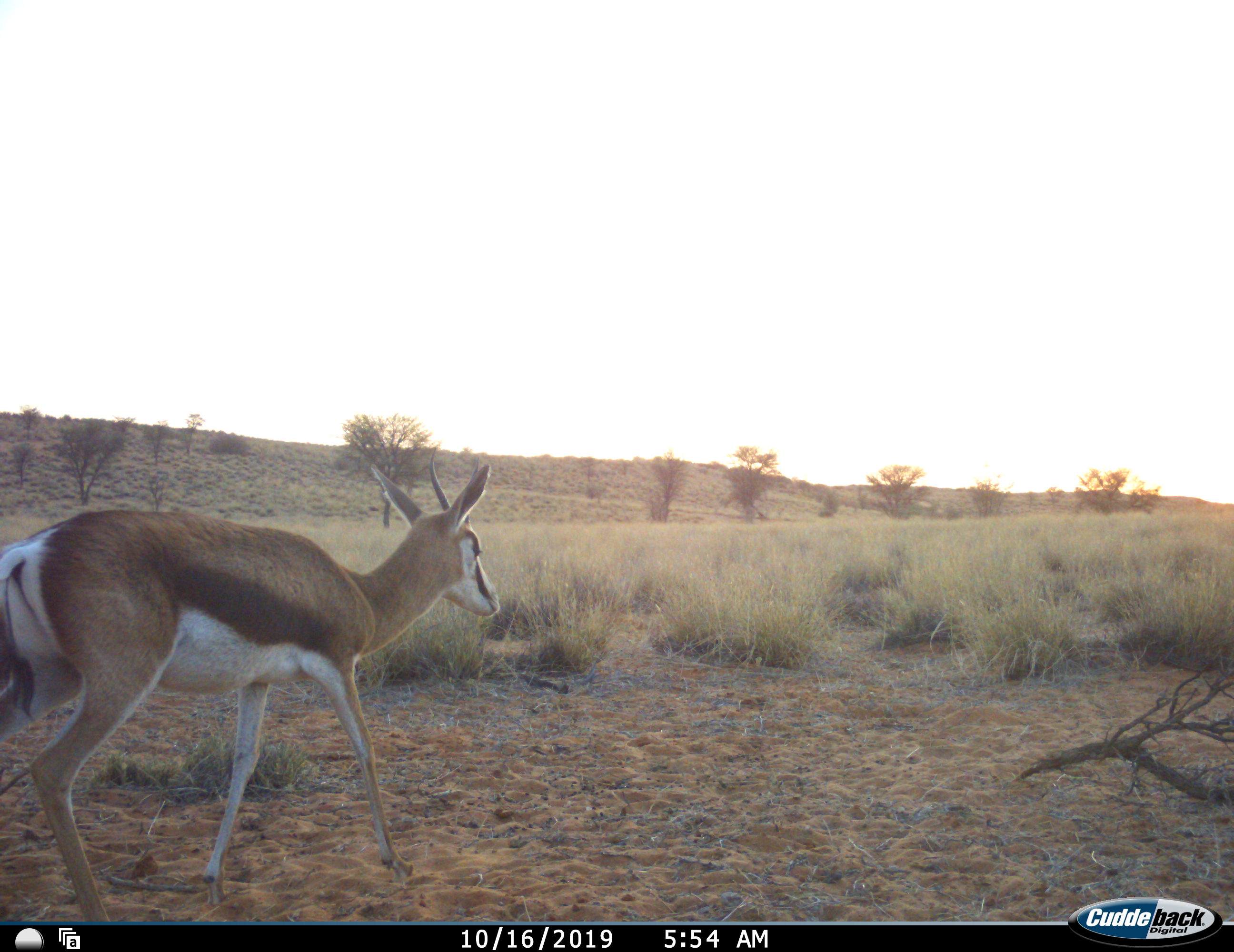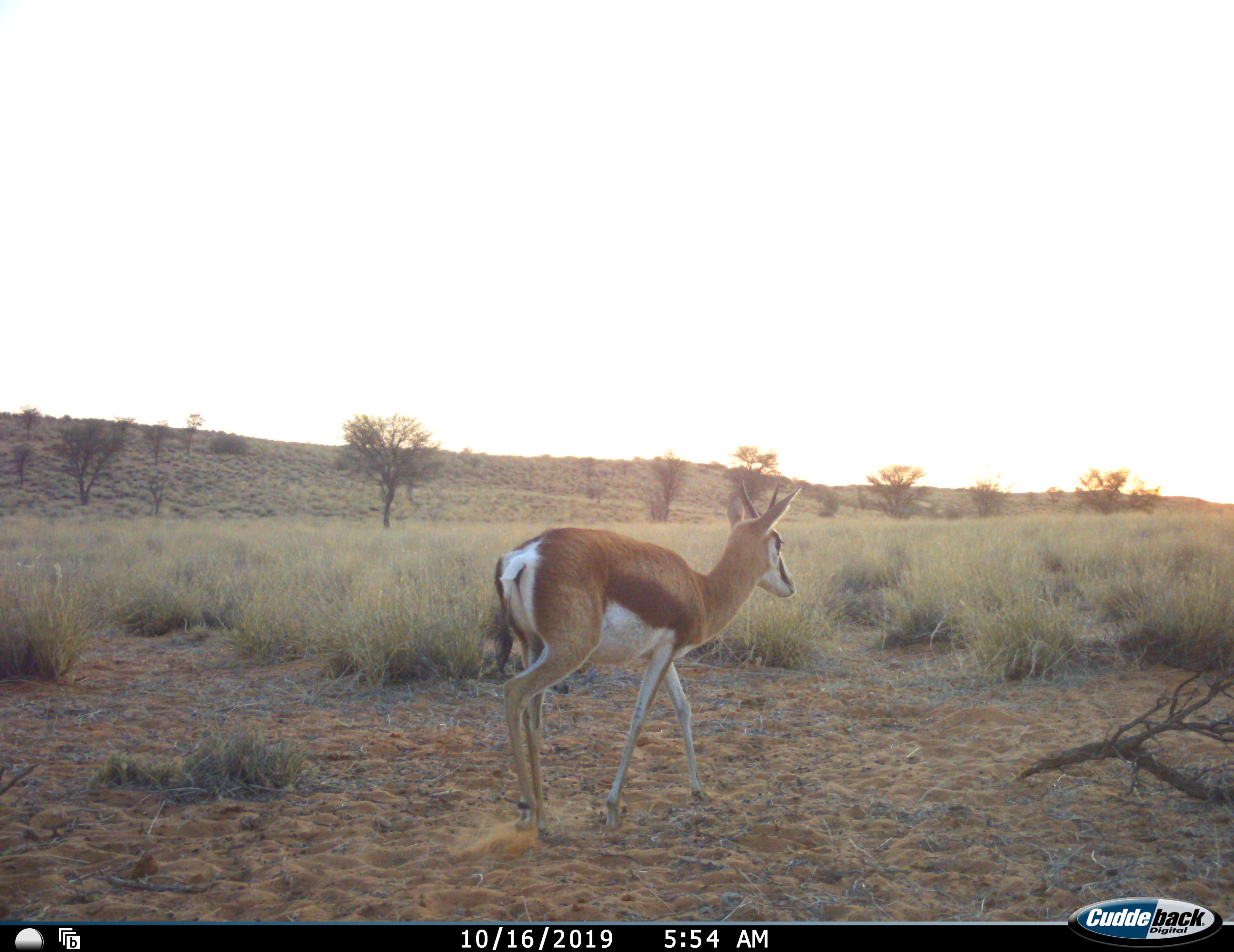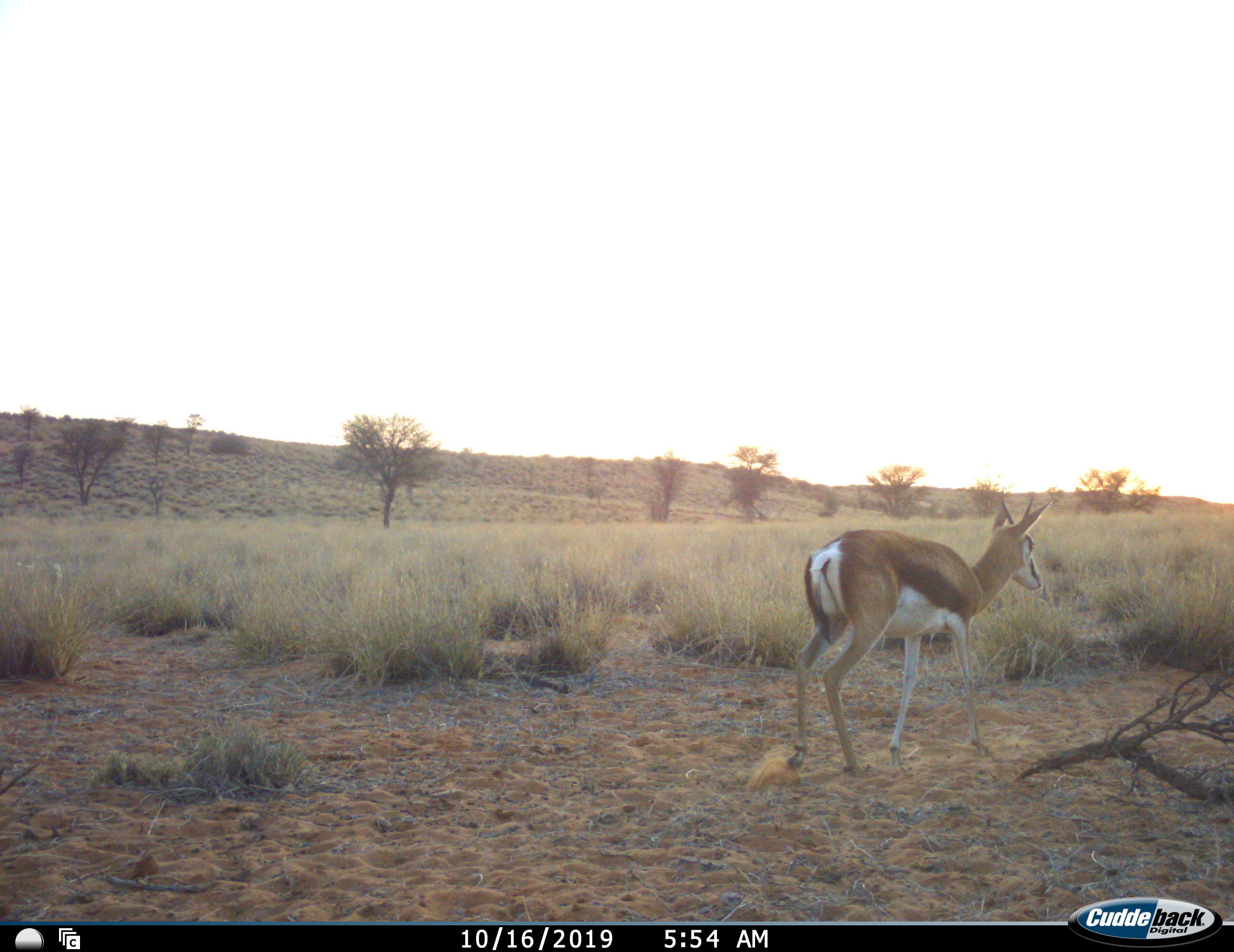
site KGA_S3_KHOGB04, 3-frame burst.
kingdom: Animalia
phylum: Chordata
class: Mammalia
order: Artiodactyla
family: Bovidae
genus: Antidorcas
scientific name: Antidorcas marsupialis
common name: springbok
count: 1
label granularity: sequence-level